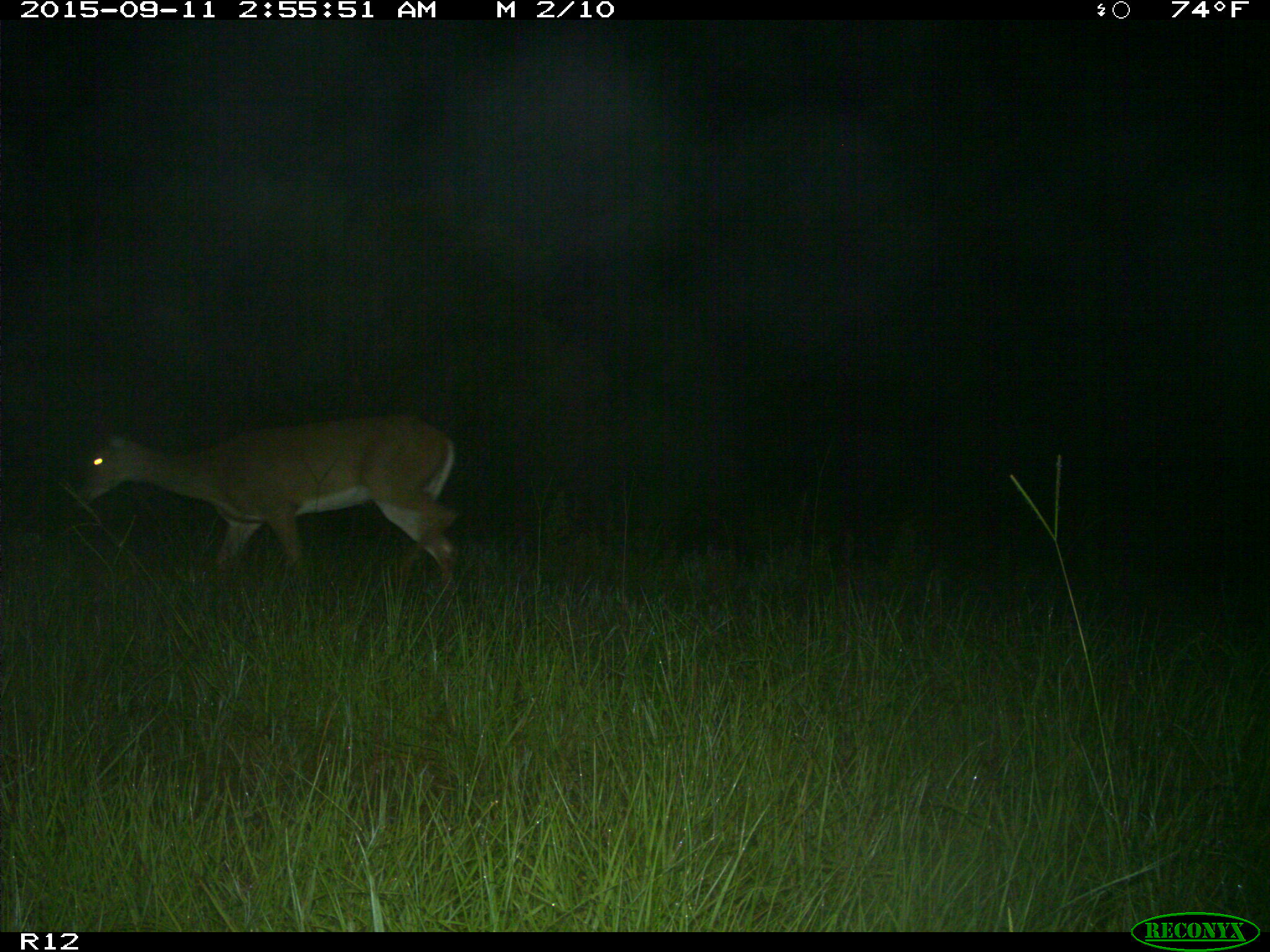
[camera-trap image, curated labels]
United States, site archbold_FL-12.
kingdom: Animalia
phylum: Chordata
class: Mammalia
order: Artiodactyla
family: Cervidae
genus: Odocoileus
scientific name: Odocoileus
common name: deer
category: unidentified deer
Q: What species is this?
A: Unidentified deer (deer) (Odocoileus).